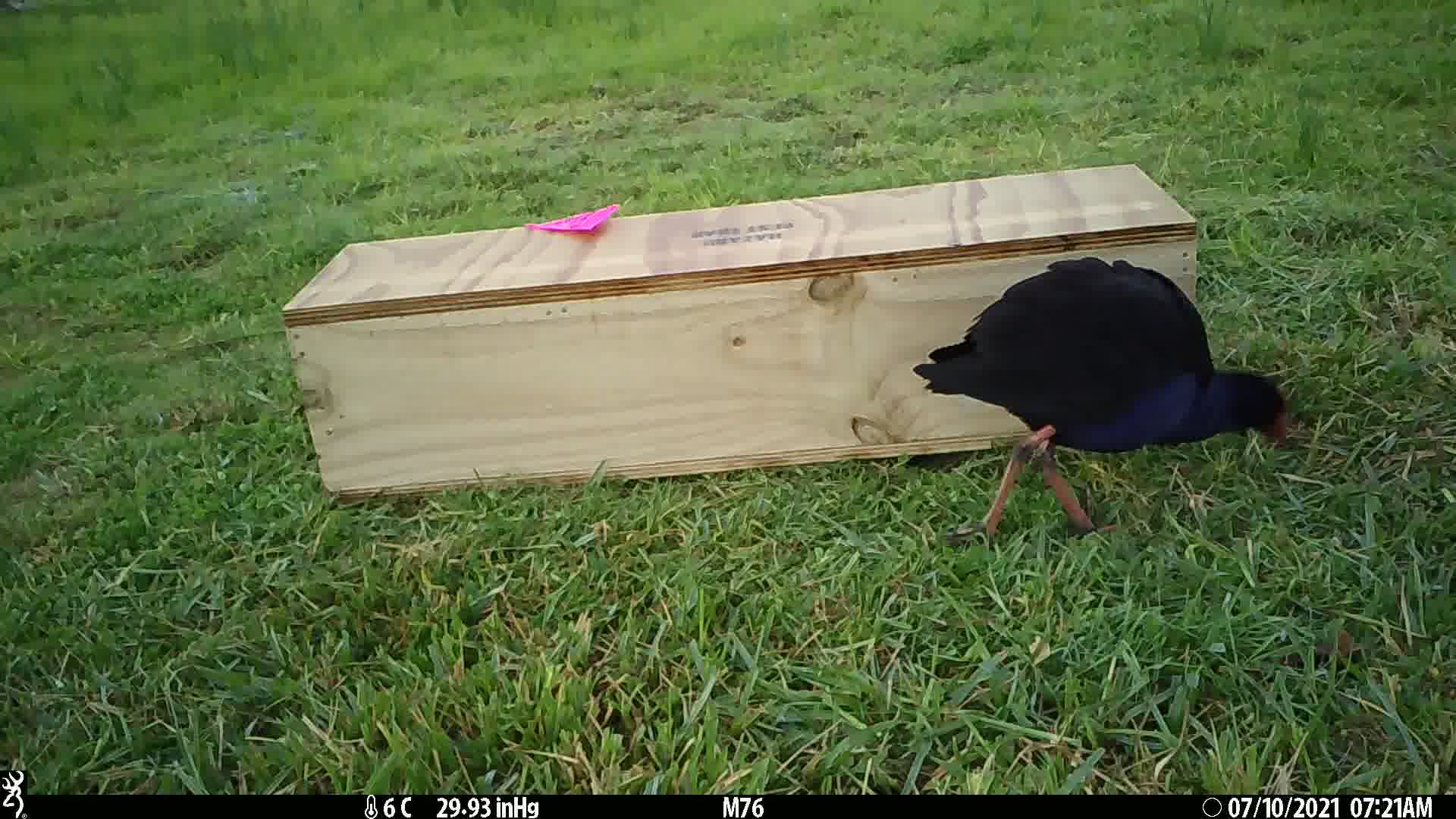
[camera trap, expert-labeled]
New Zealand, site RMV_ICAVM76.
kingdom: Animalia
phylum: Chordata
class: Aves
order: Gruiformes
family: Rallidae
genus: Porphyrio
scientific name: Porphyrio melanotus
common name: australasian swamphen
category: pukeko